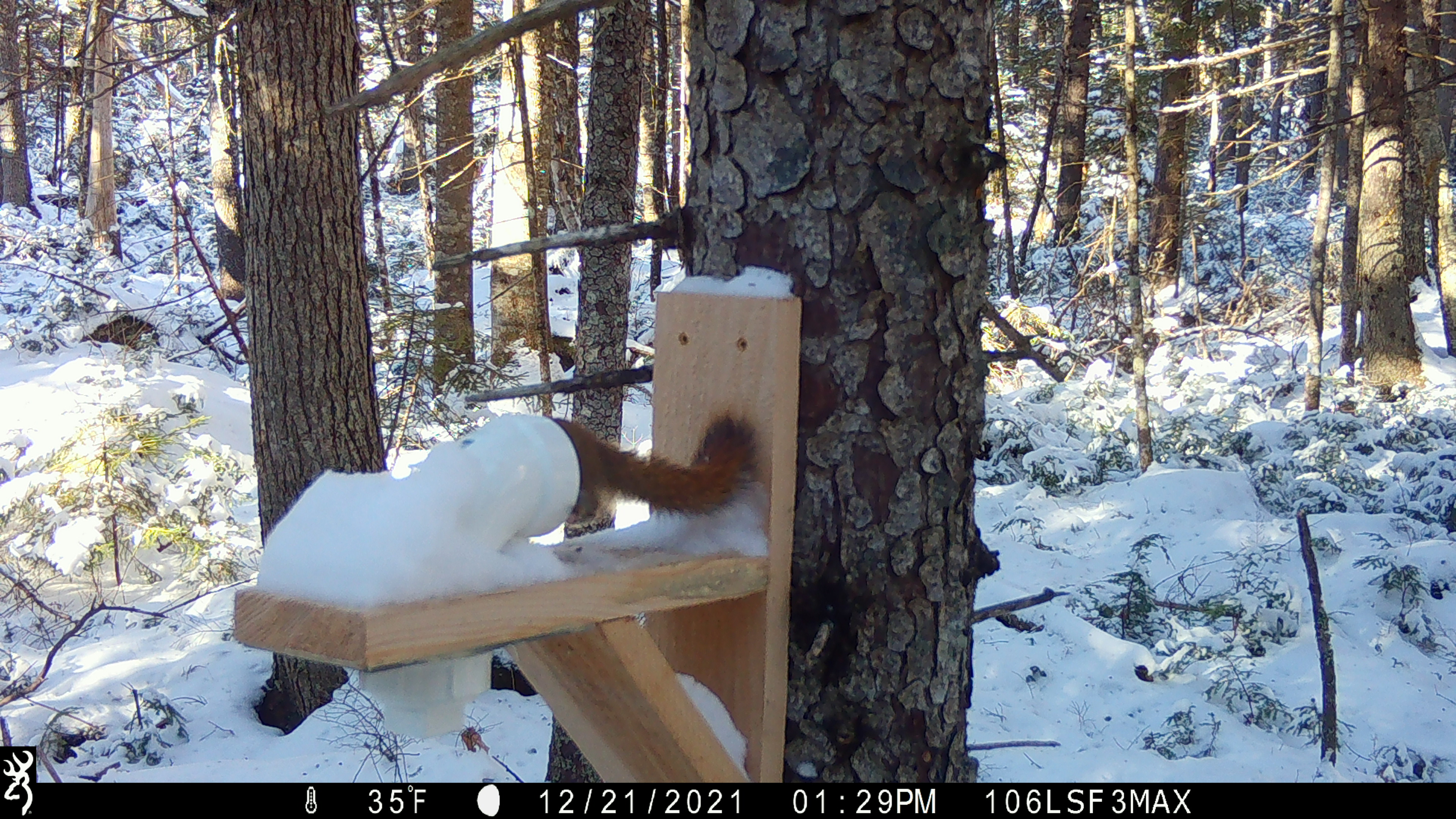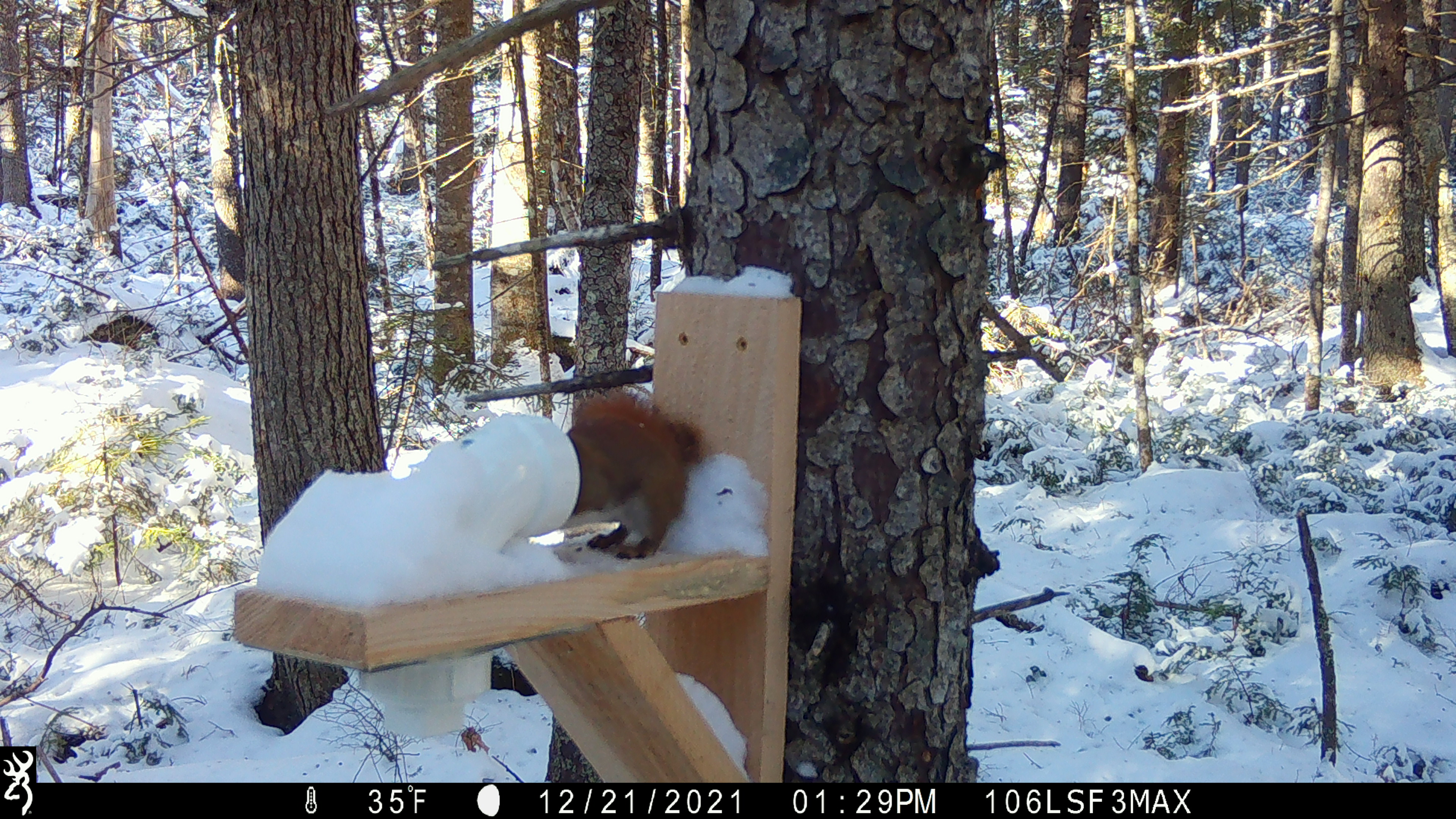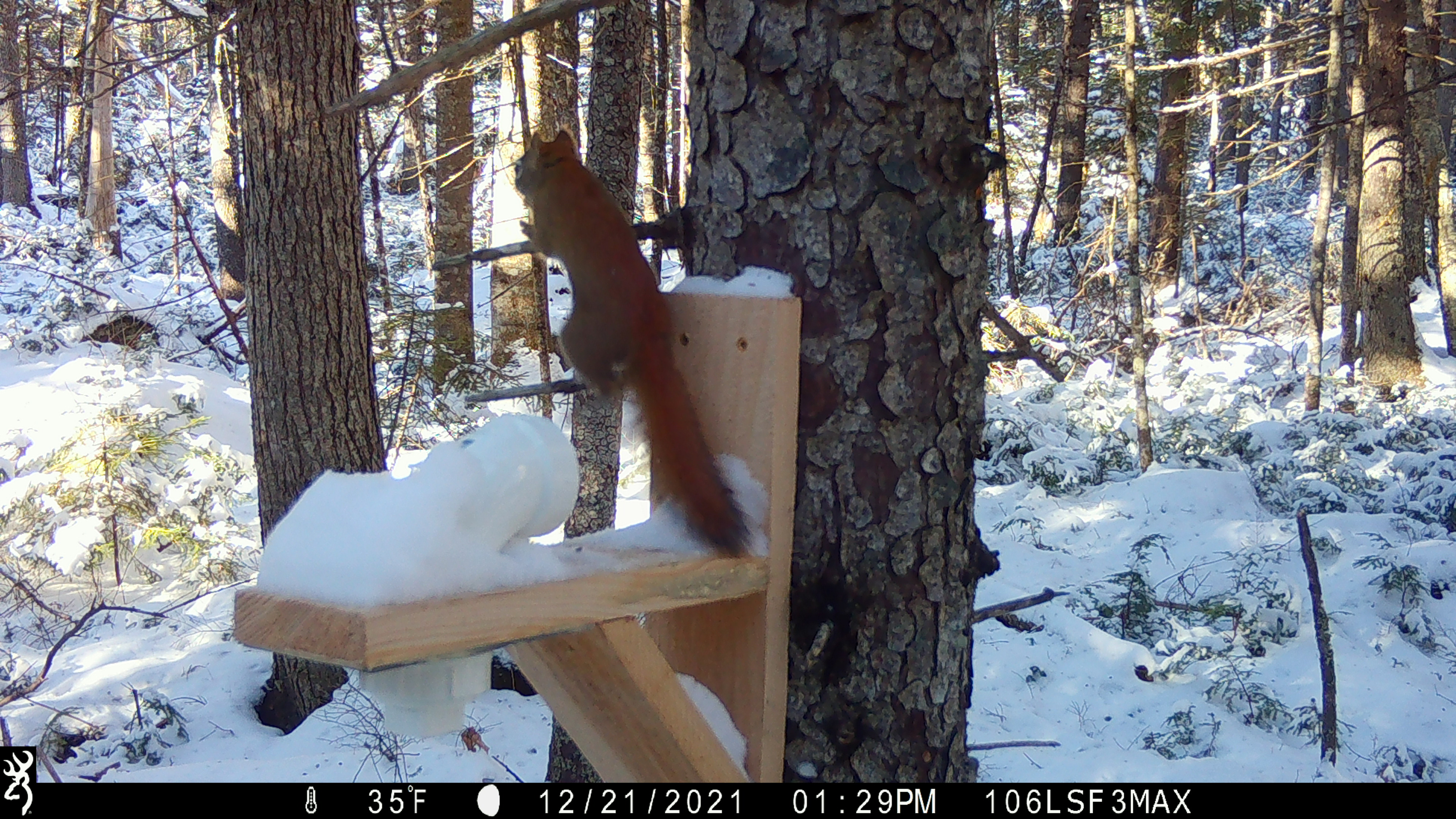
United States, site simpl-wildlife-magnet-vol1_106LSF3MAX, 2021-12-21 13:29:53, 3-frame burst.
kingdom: Animalia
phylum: Chordata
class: Mammalia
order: Rodentia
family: Sciuridae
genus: Tamiasciurus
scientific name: Tamiasciurus hudsonicus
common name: red squirrel